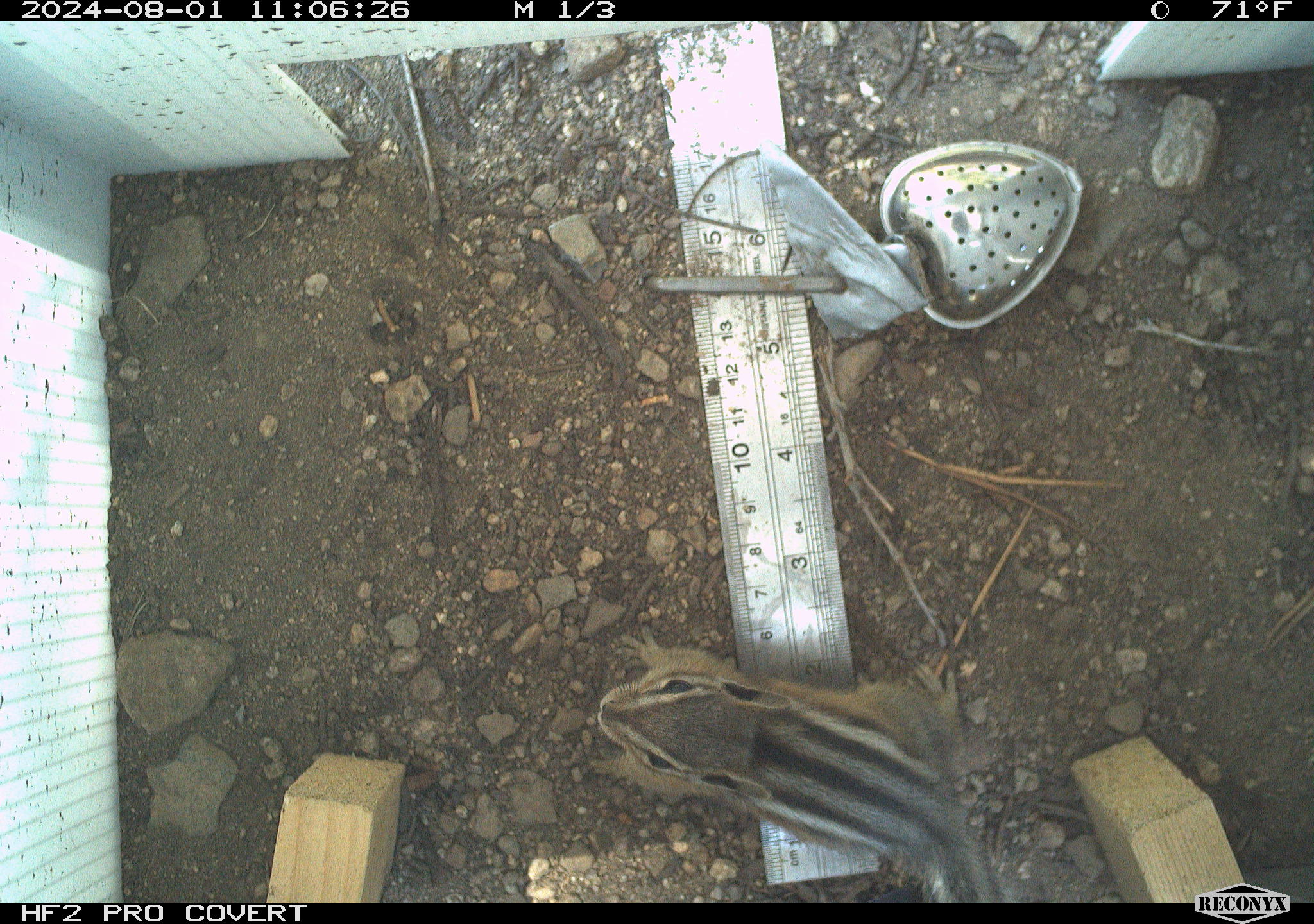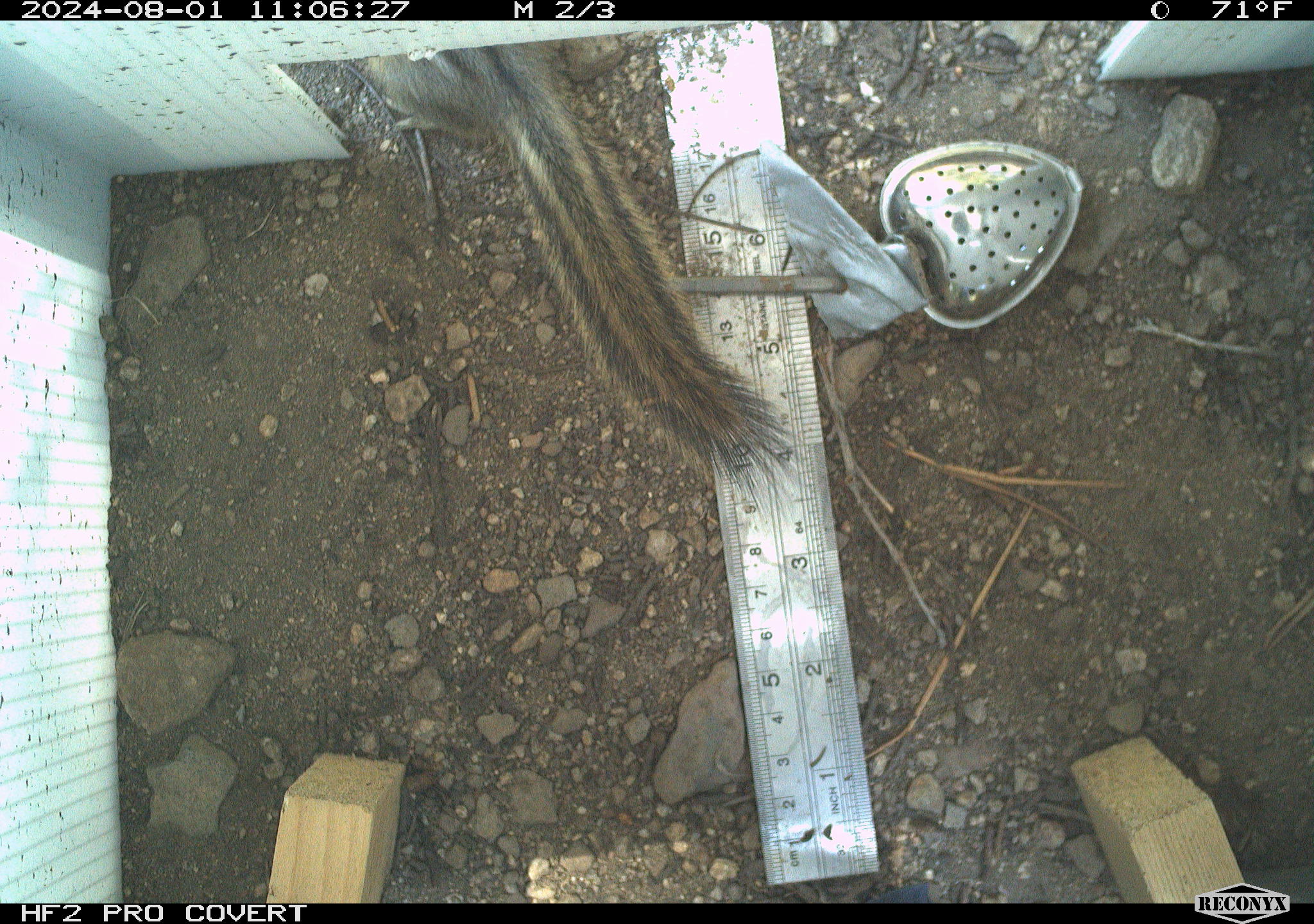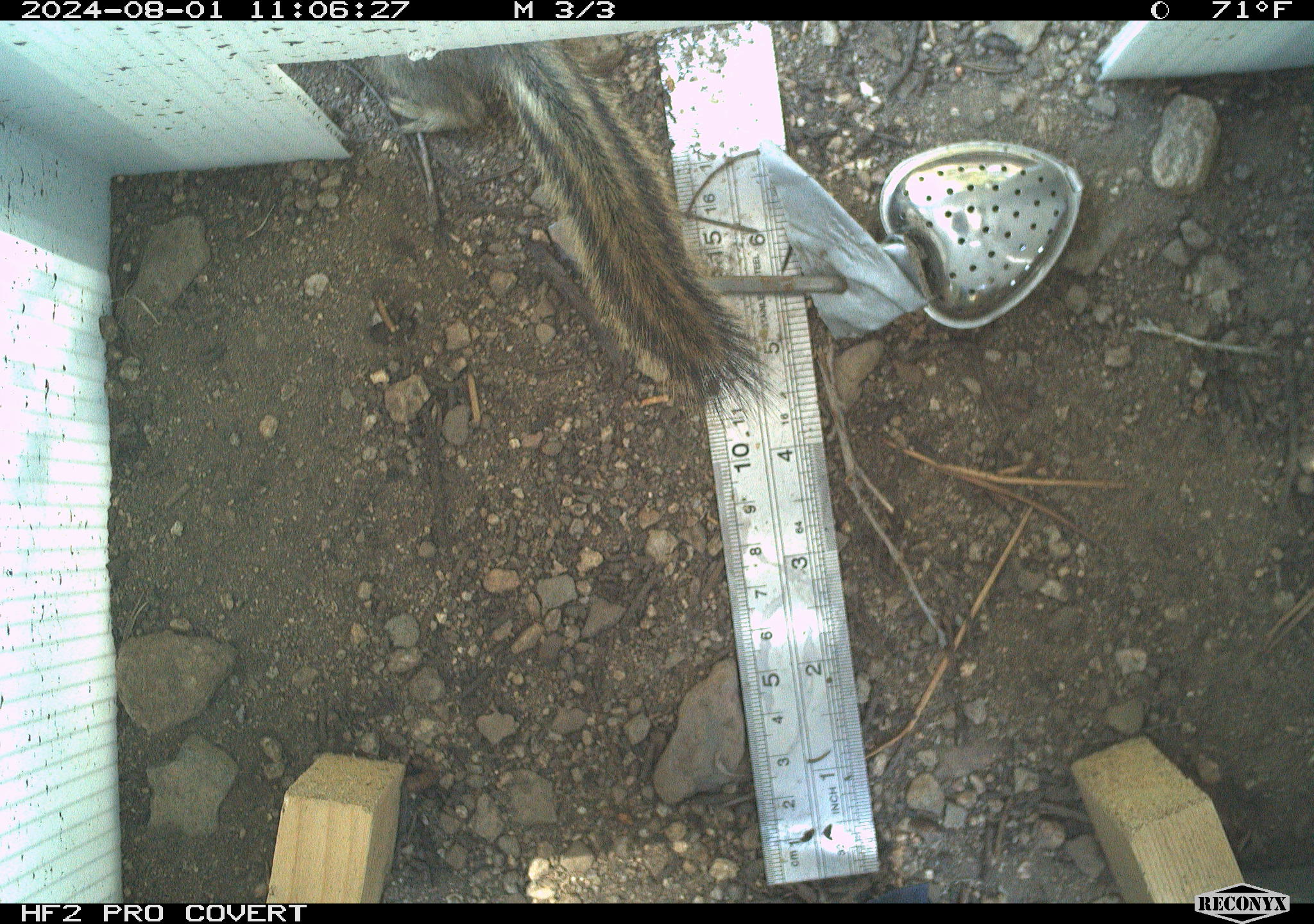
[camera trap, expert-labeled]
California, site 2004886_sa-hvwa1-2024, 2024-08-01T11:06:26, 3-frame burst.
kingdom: Animalia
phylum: Chordata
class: Mammalia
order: Rodentia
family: Sciuridae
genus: Neotamias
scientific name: Neotamias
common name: western chipmunks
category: neotamias species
Neotamias species (western chipmunks) (Neotamias).